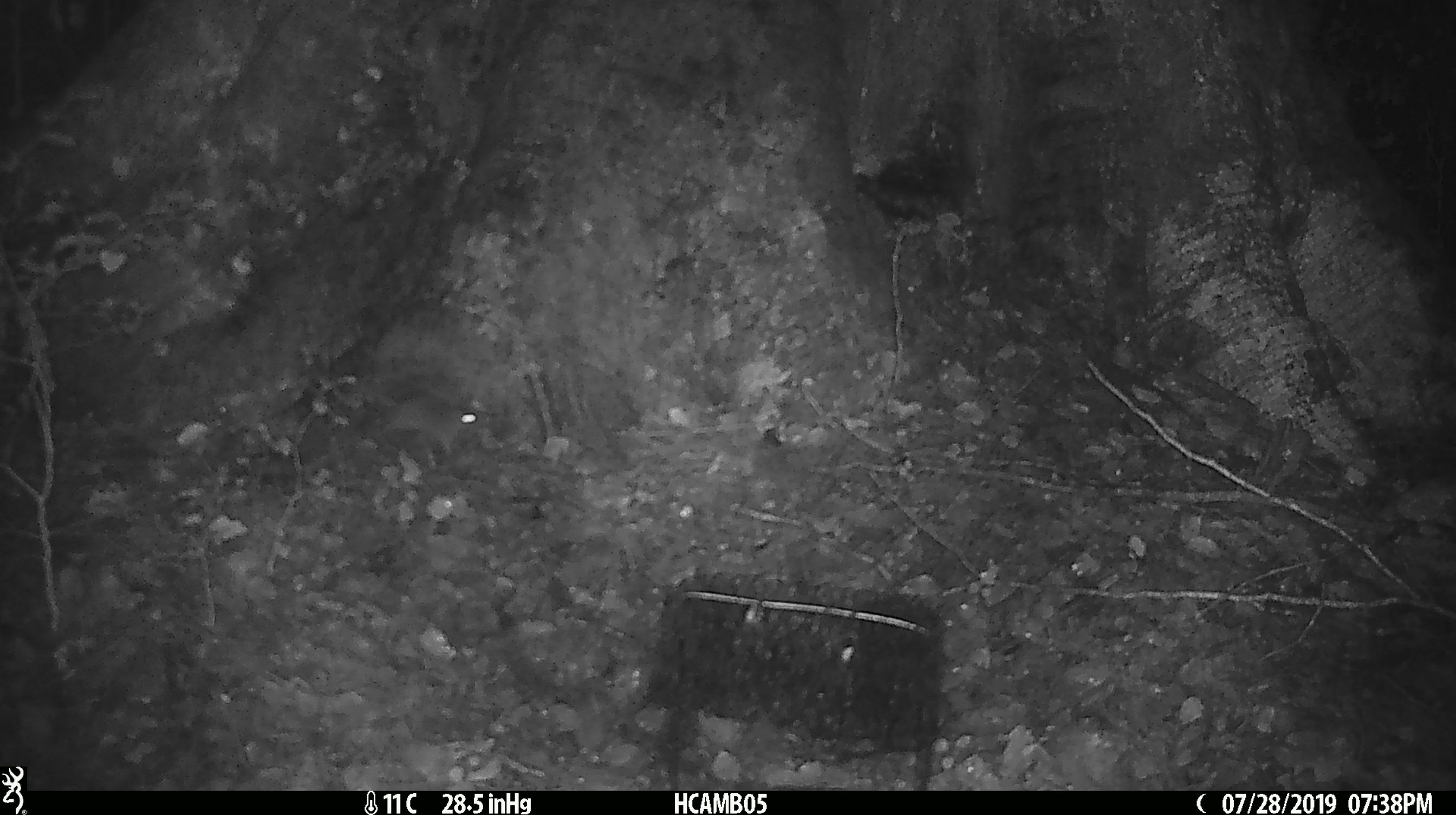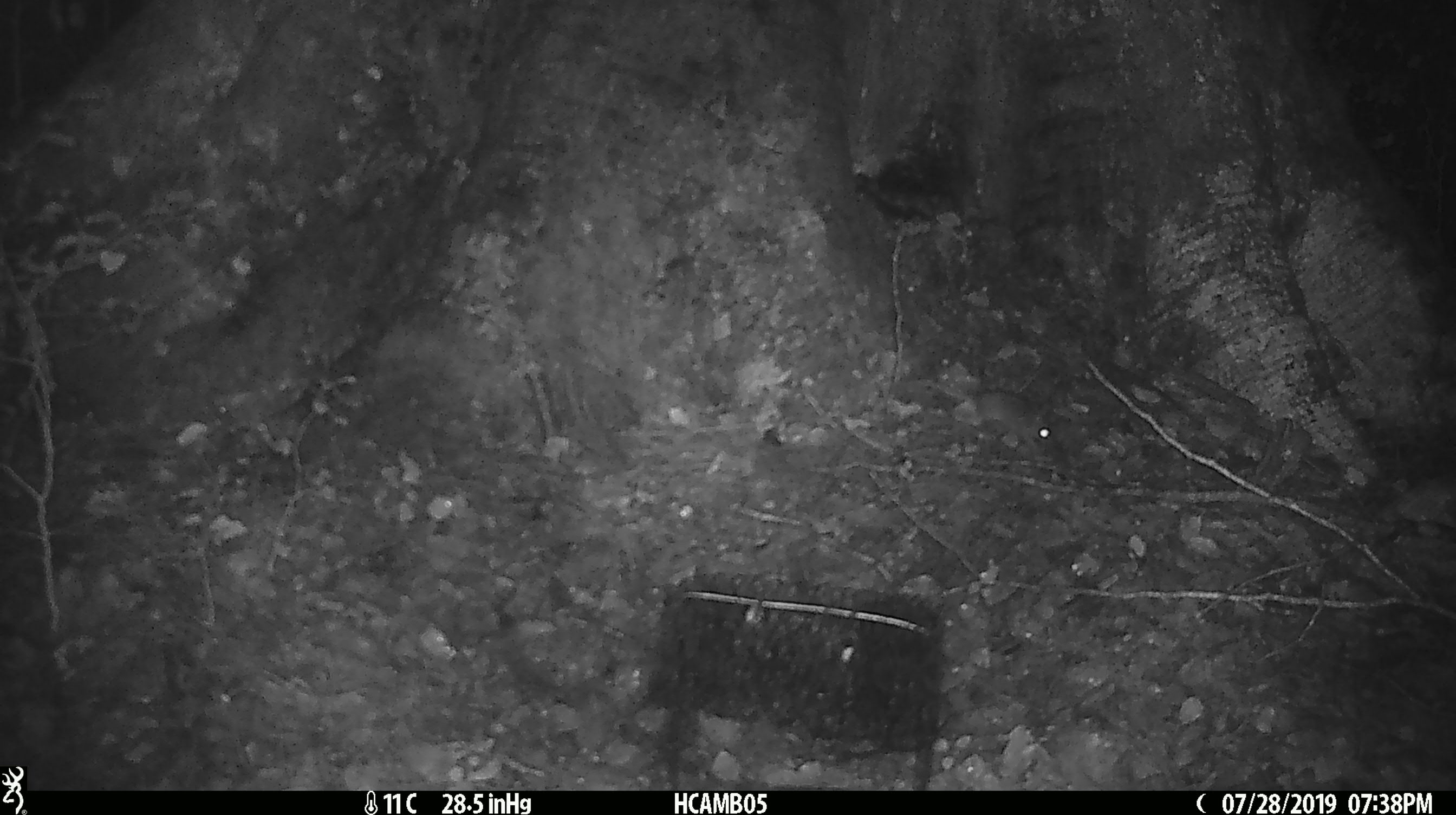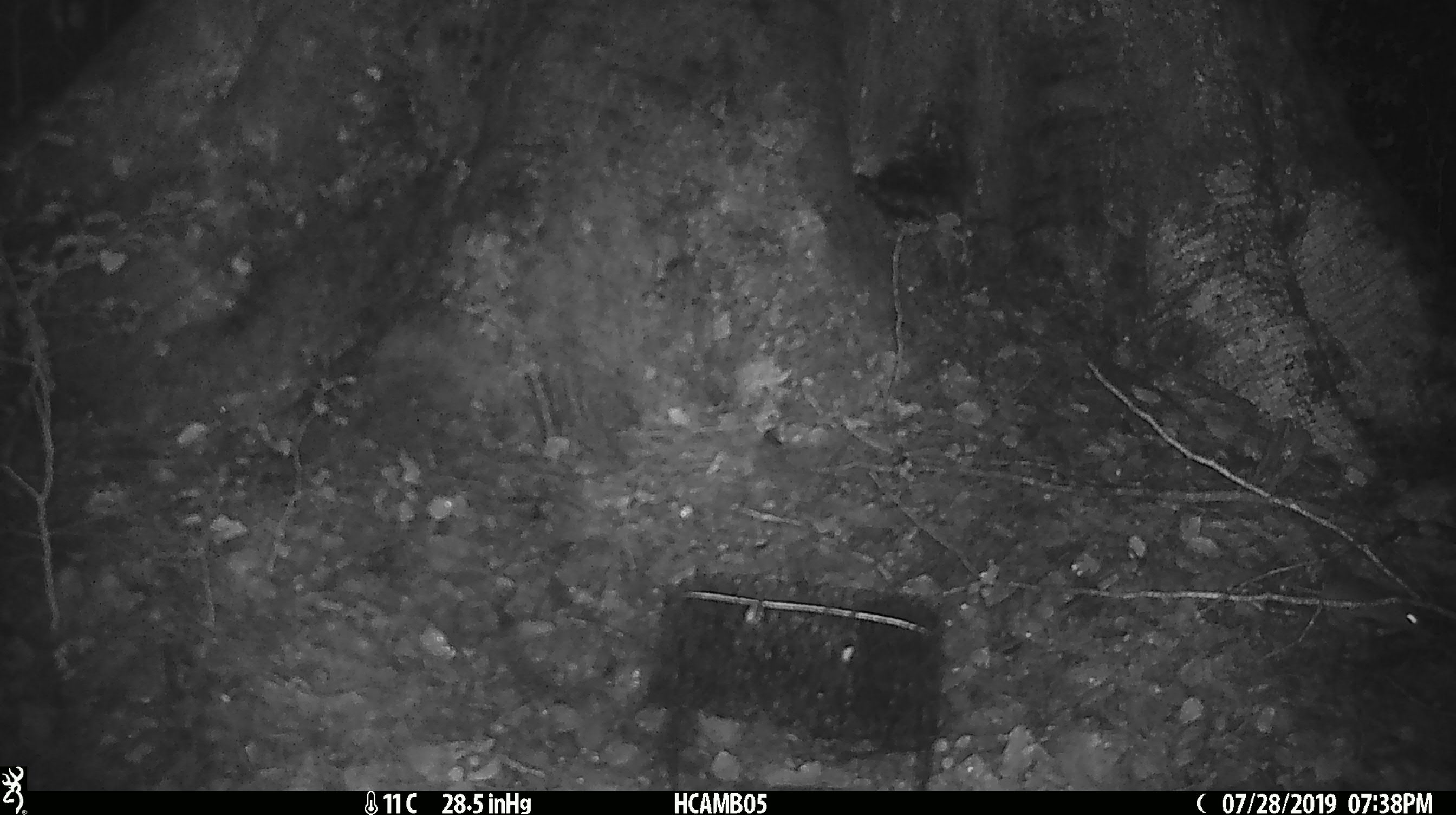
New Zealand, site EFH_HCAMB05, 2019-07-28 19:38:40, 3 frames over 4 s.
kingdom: Animalia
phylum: Chordata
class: Mammalia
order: Rodentia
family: Muridae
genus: Mus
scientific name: Mus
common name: mouse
Mouse (Mus).